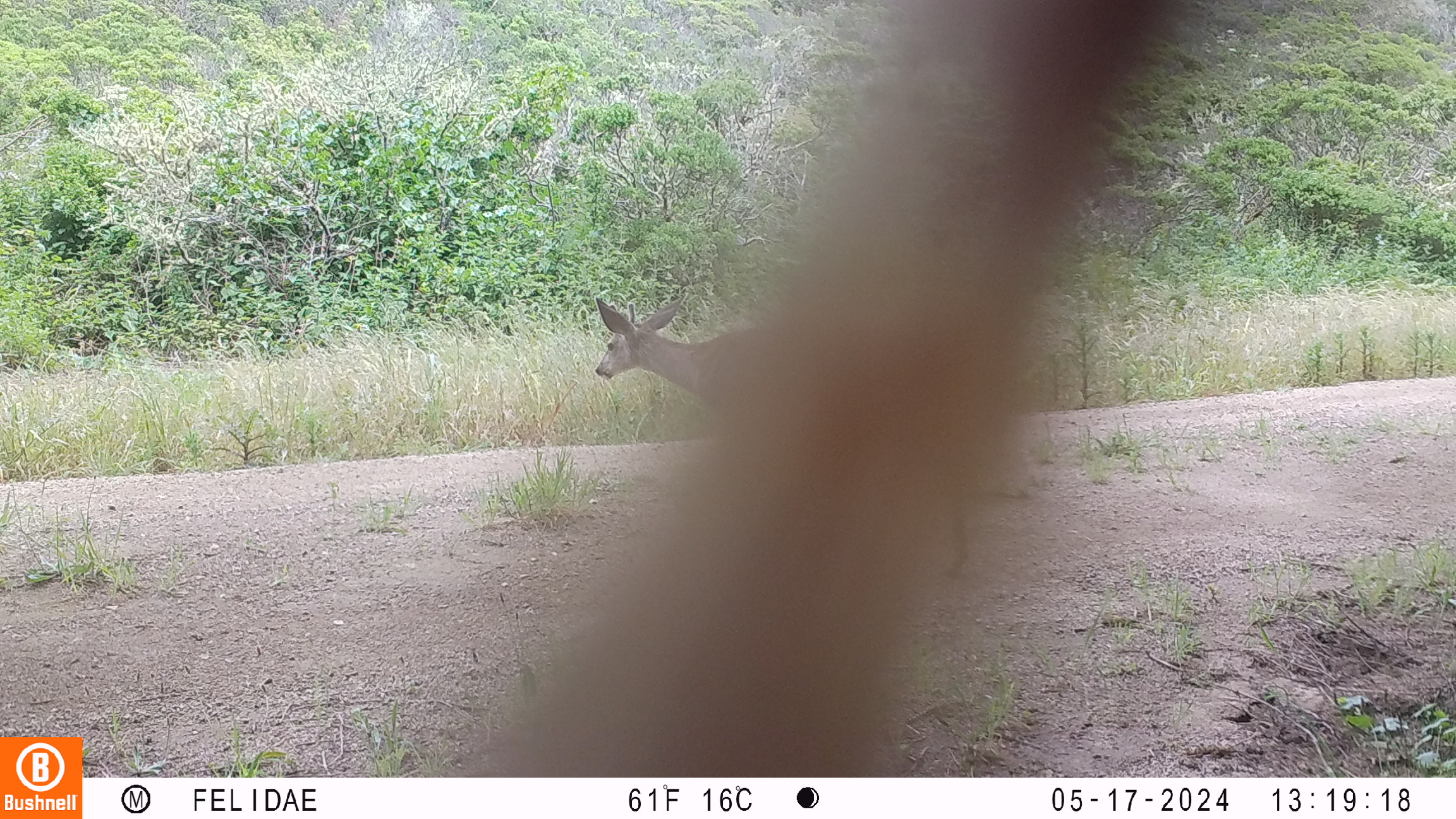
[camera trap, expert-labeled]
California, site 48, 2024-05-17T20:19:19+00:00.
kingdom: Animalia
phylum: Chordata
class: Mammalia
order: Artiodactyla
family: Cervidae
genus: Odocoileus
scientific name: Odocoileus hemionus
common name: mule deer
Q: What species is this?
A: Mule deer (Odocoileus hemionus).